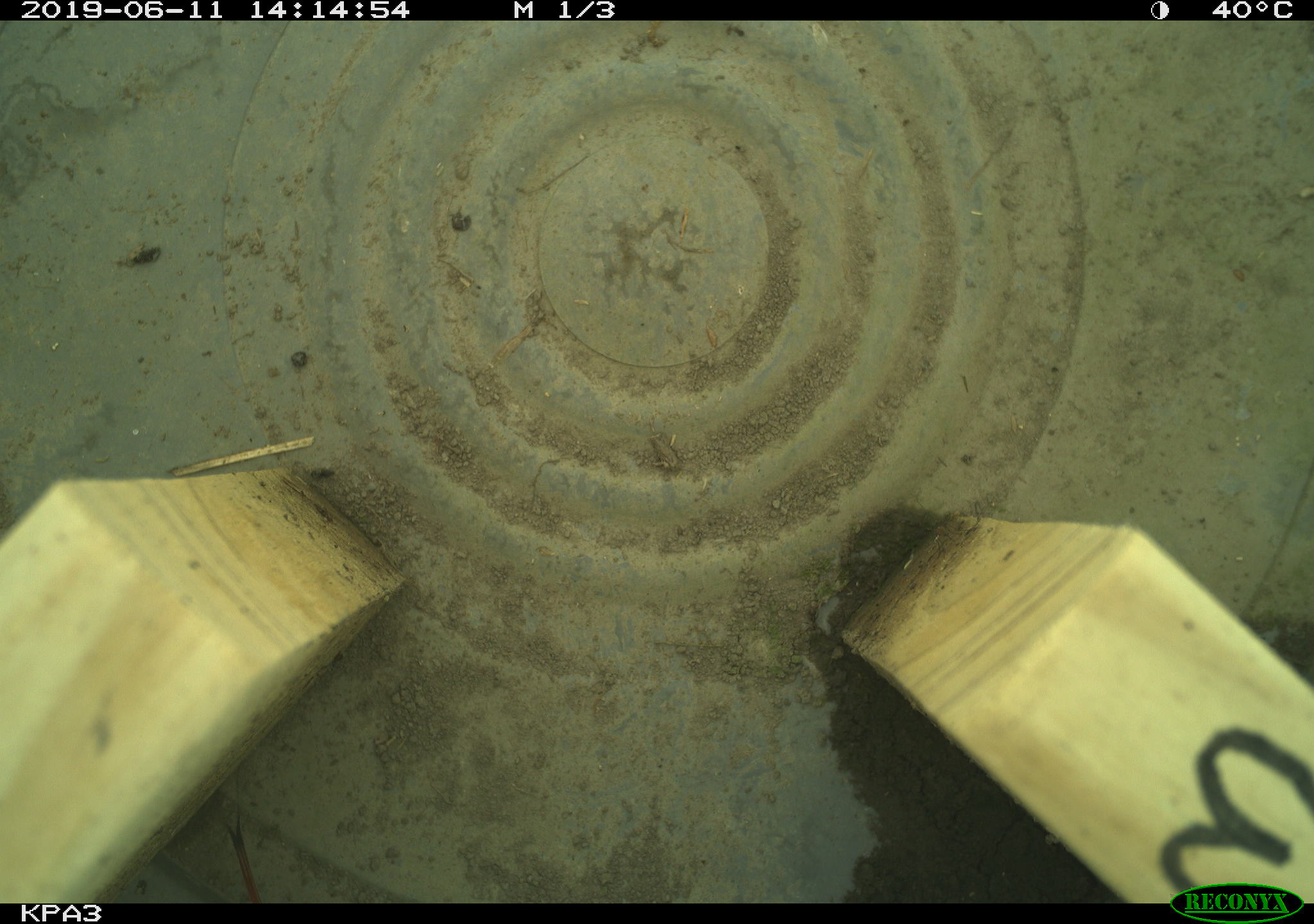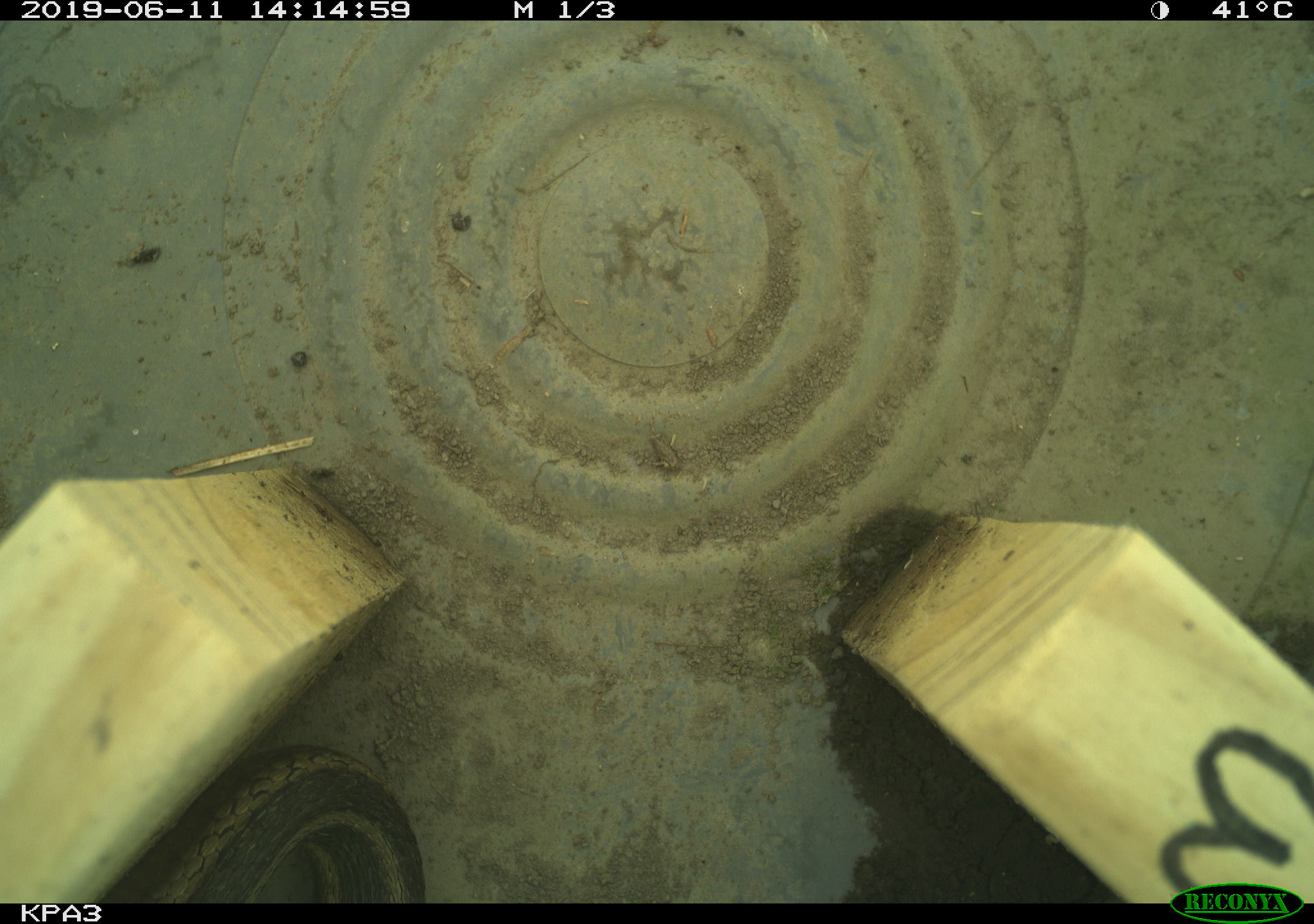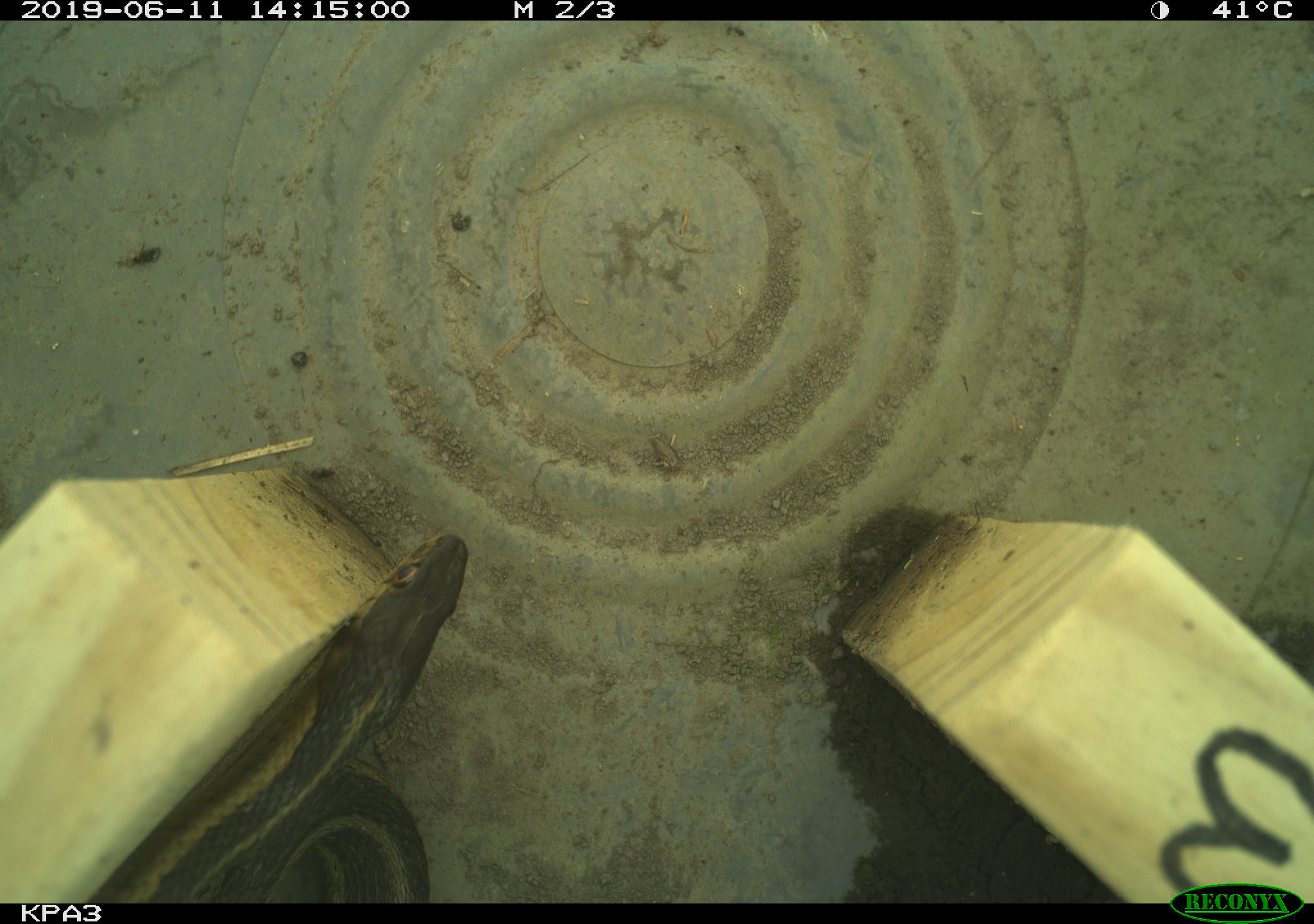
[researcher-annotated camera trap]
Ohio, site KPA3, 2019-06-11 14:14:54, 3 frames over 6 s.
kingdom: Animalia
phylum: Chordata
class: Reptilia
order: Squamata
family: Colubridae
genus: Thamnophis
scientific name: Thamnophis sirtalis sirtalis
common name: eastern gartersnake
Eastern gartersnake (Thamnophis sirtalis sirtalis).